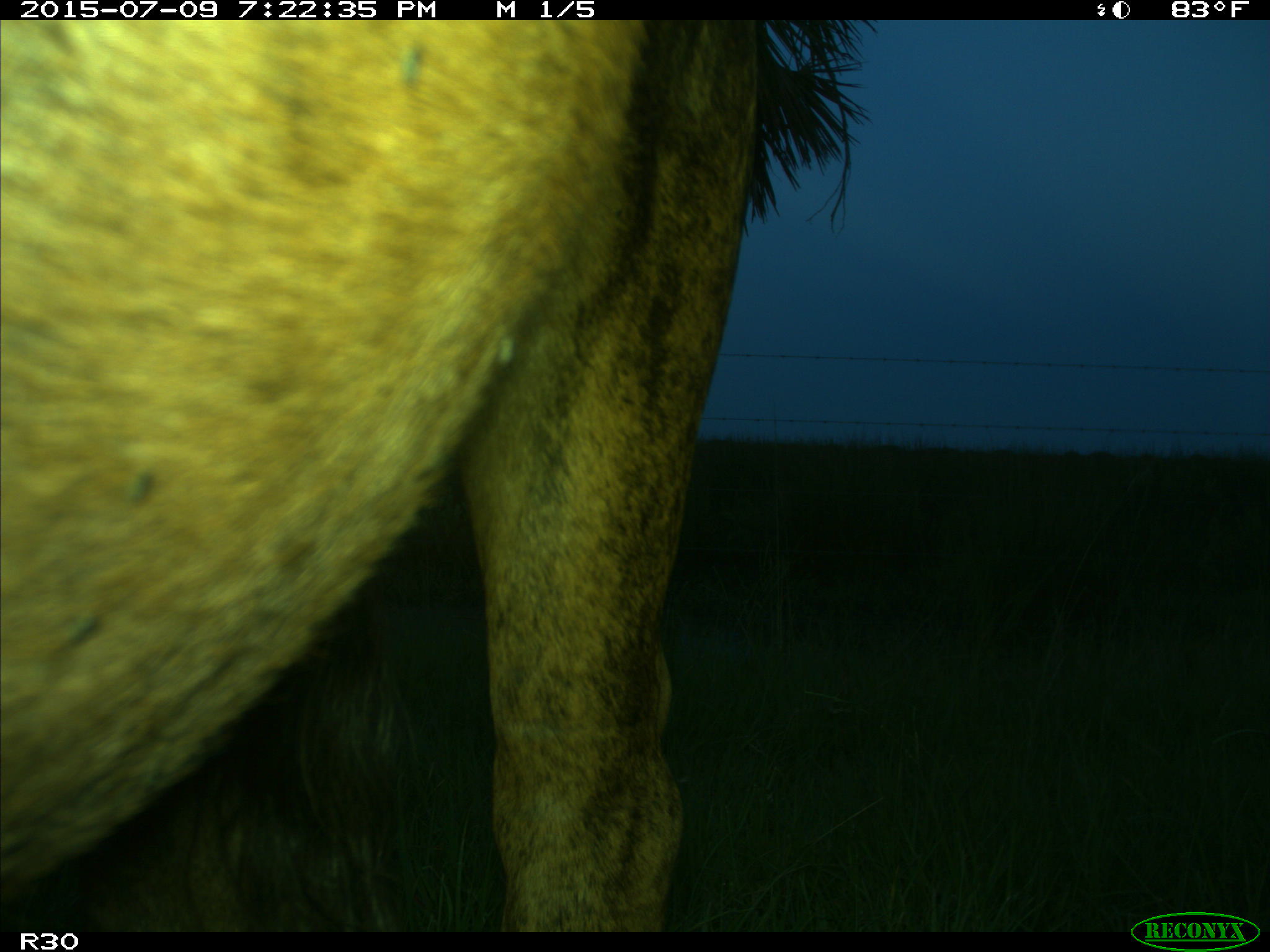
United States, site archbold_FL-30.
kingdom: Animalia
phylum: Chordata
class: Mammalia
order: Artiodactyla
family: Bovidae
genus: Bos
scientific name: Bos taurus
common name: domestic cow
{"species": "Bos taurus (domestic cow)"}